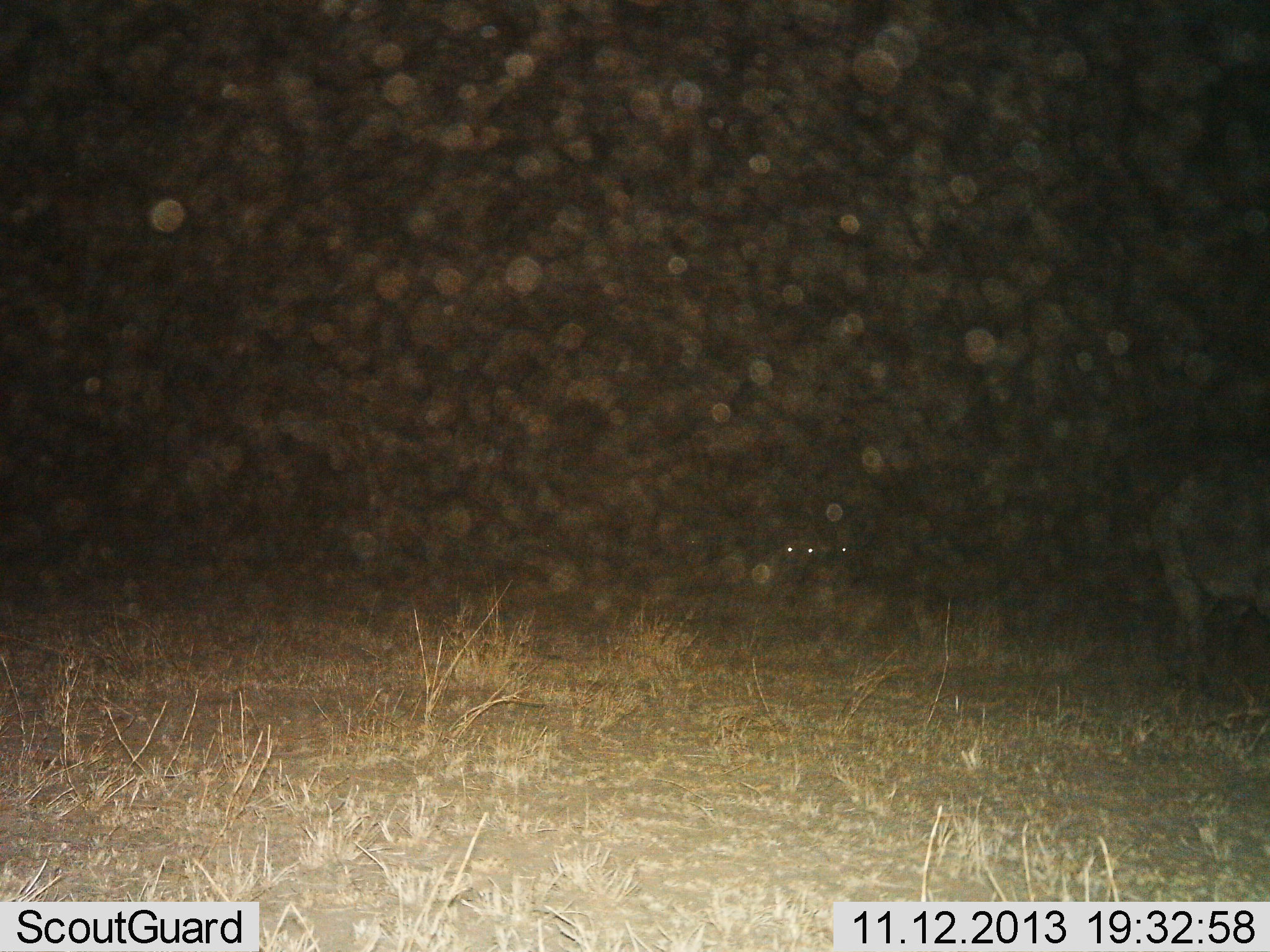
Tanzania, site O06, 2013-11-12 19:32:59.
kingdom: Animalia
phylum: Chordata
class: Mammalia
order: Artiodactyla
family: Bovidae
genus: Syncerus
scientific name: Syncerus caffer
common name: cape buffalo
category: buffalo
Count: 3.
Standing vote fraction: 50%.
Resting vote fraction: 0%.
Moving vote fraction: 75%.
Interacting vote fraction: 0%.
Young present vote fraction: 0%.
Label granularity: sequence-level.